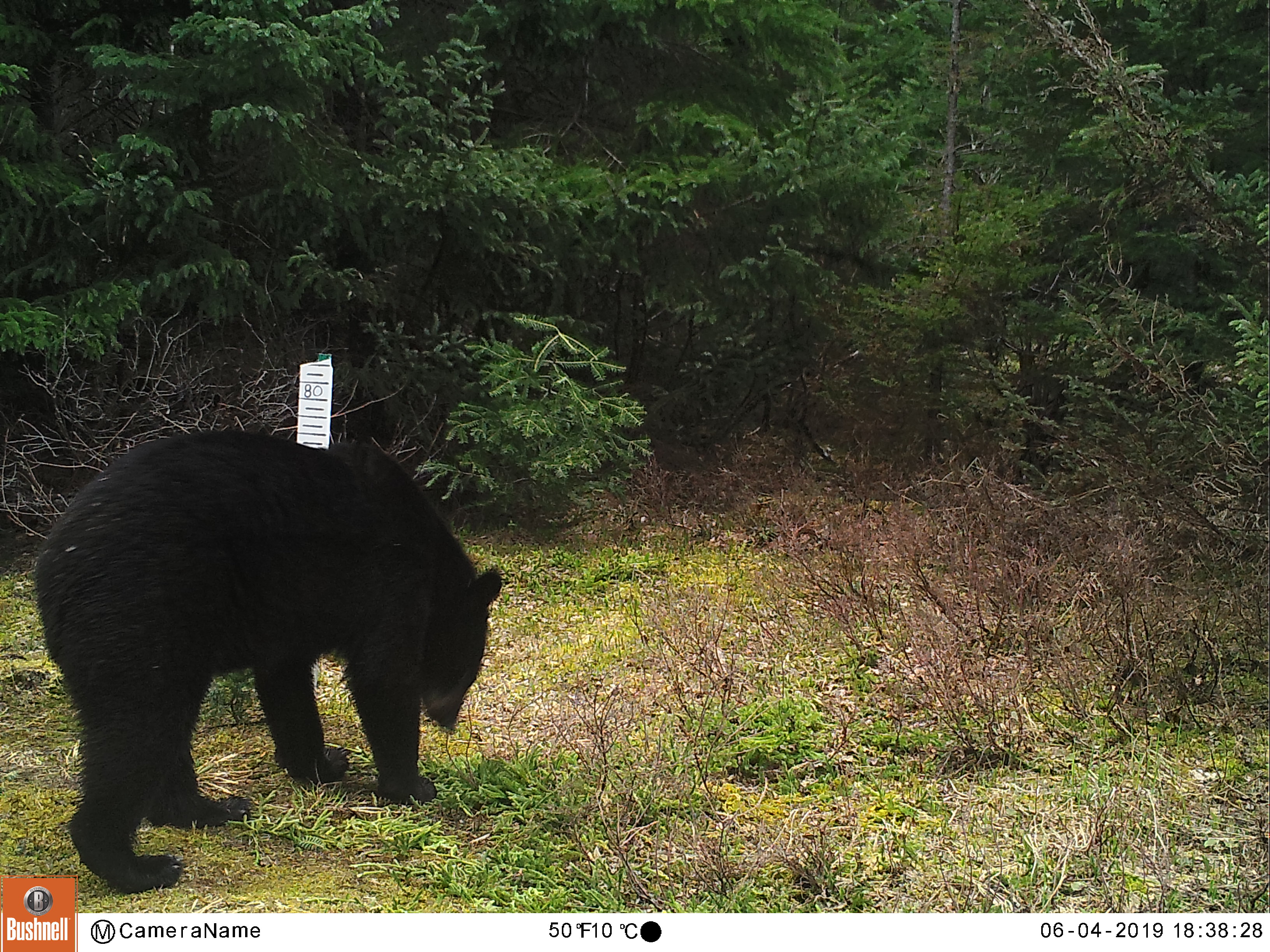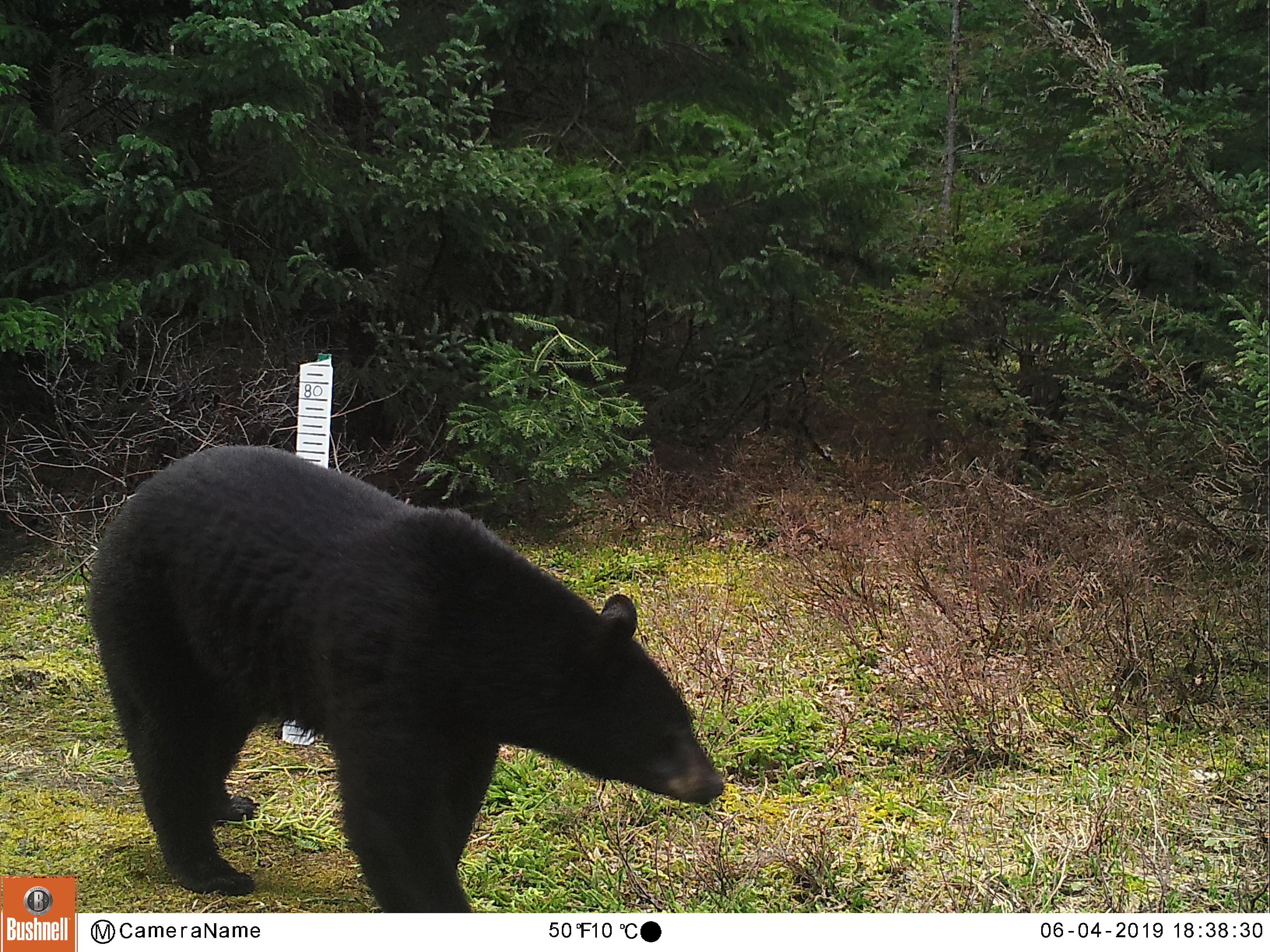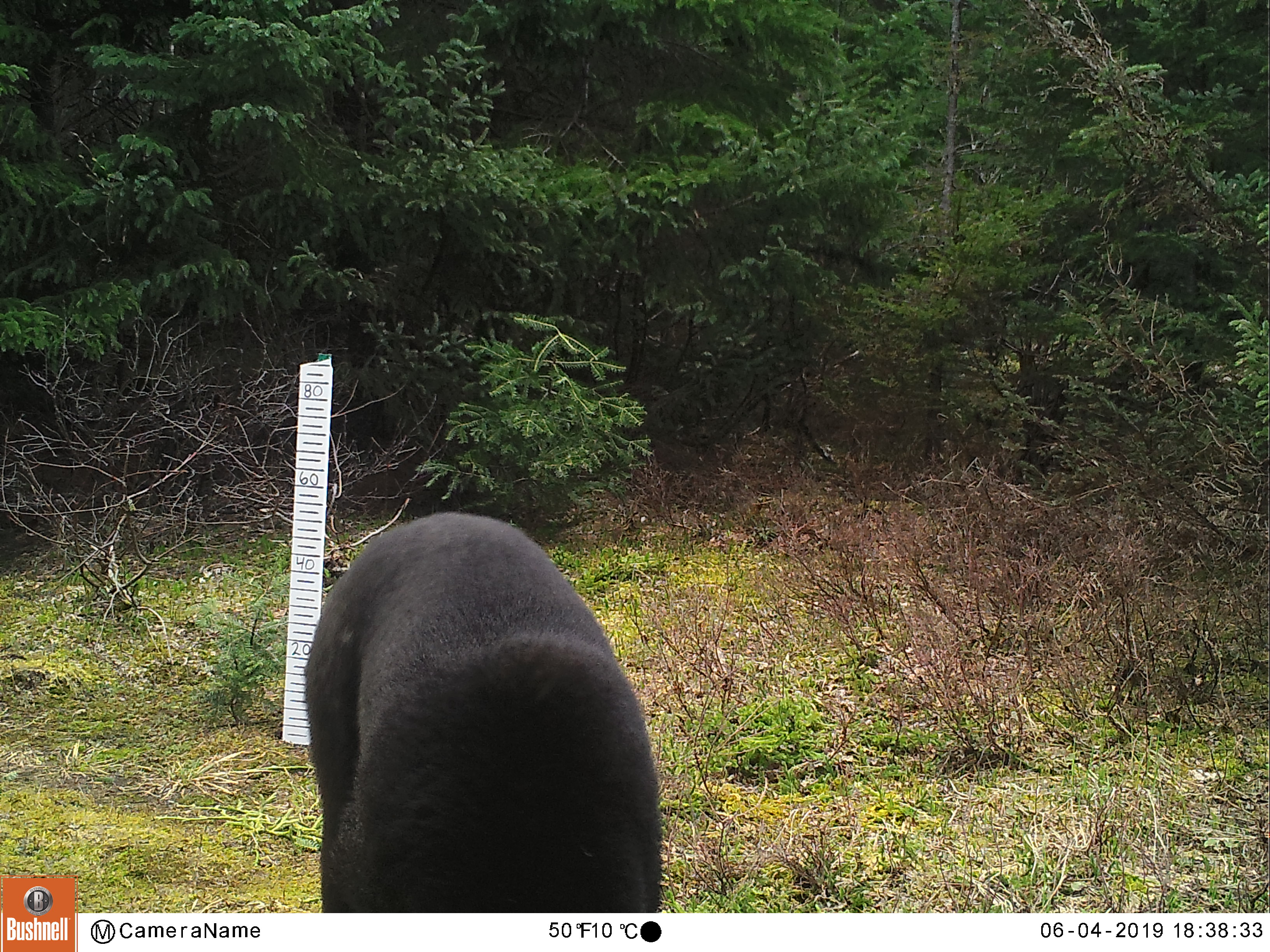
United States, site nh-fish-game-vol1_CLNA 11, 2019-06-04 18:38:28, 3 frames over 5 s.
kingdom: Animalia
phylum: Chordata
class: Mammalia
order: Carnivora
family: Ursidae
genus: Ursus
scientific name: Ursus americanus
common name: black bear